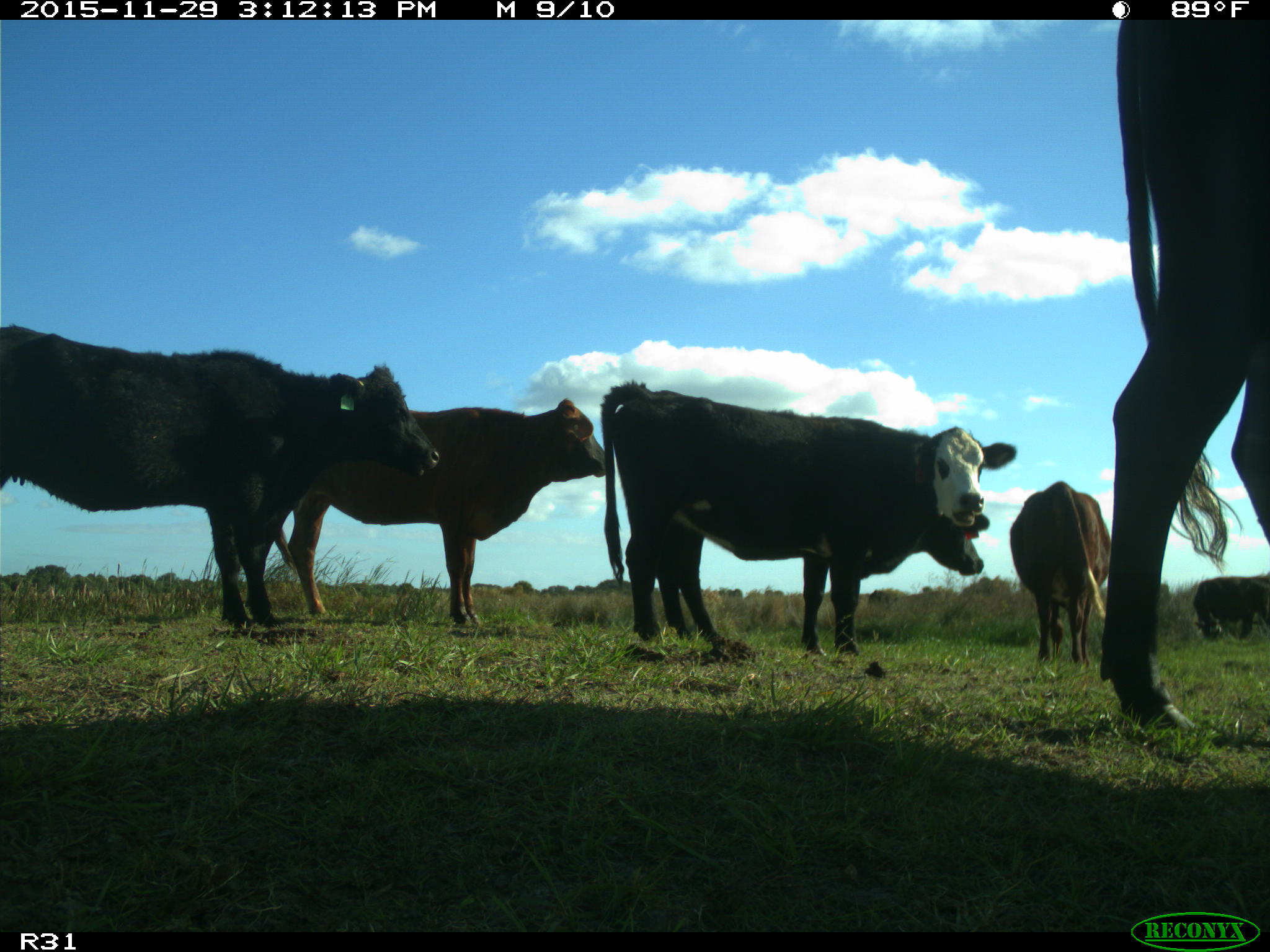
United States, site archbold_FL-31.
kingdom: Animalia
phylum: Chordata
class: Mammalia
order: Artiodactyla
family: Bovidae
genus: Bos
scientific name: Bos taurus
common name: domestic cow